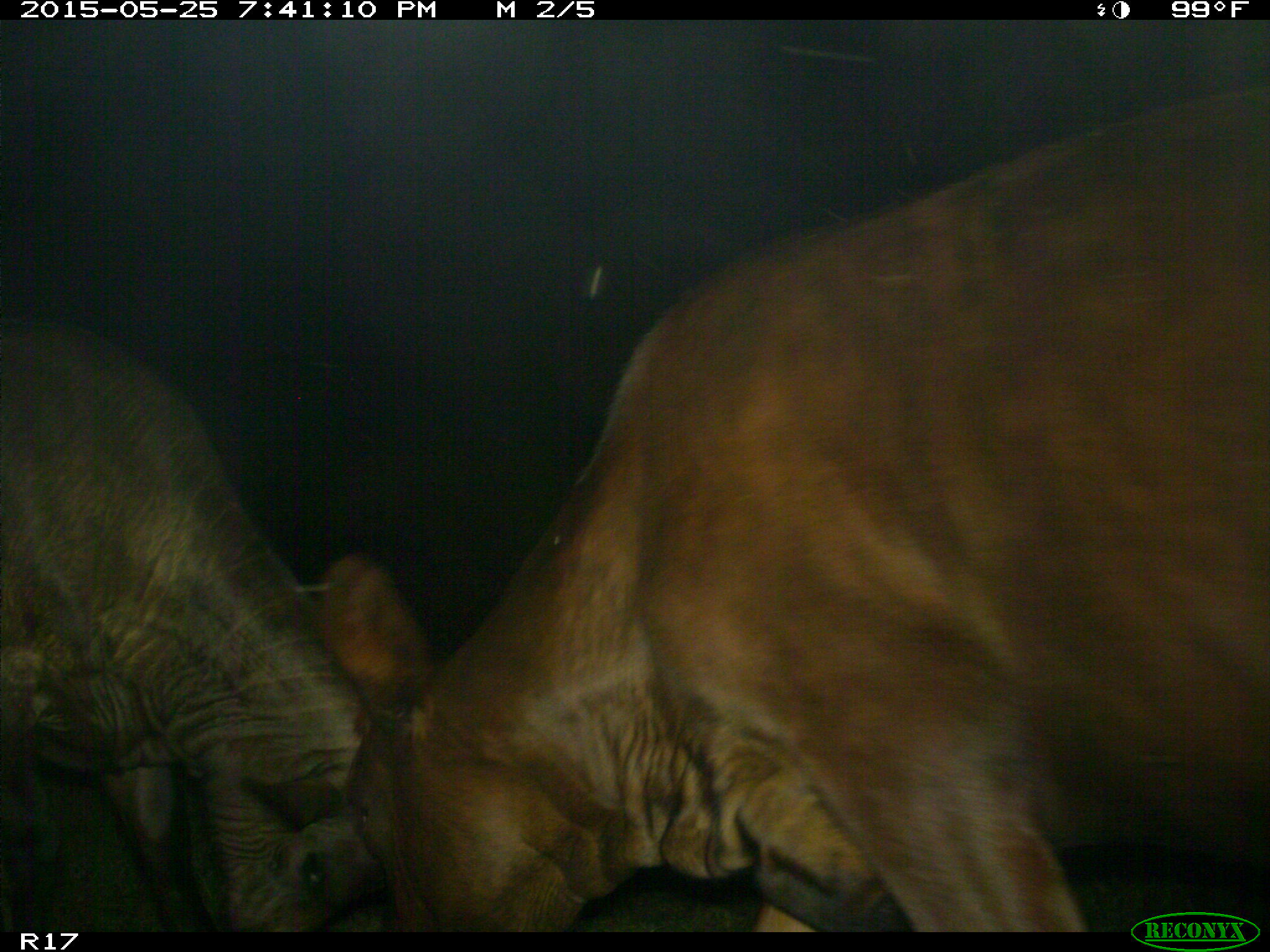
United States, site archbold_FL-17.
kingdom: Animalia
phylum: Chordata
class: Mammalia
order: Artiodactyla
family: Bovidae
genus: Bos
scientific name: Bos taurus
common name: domestic cow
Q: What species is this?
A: Bos taurus (domestic cow).